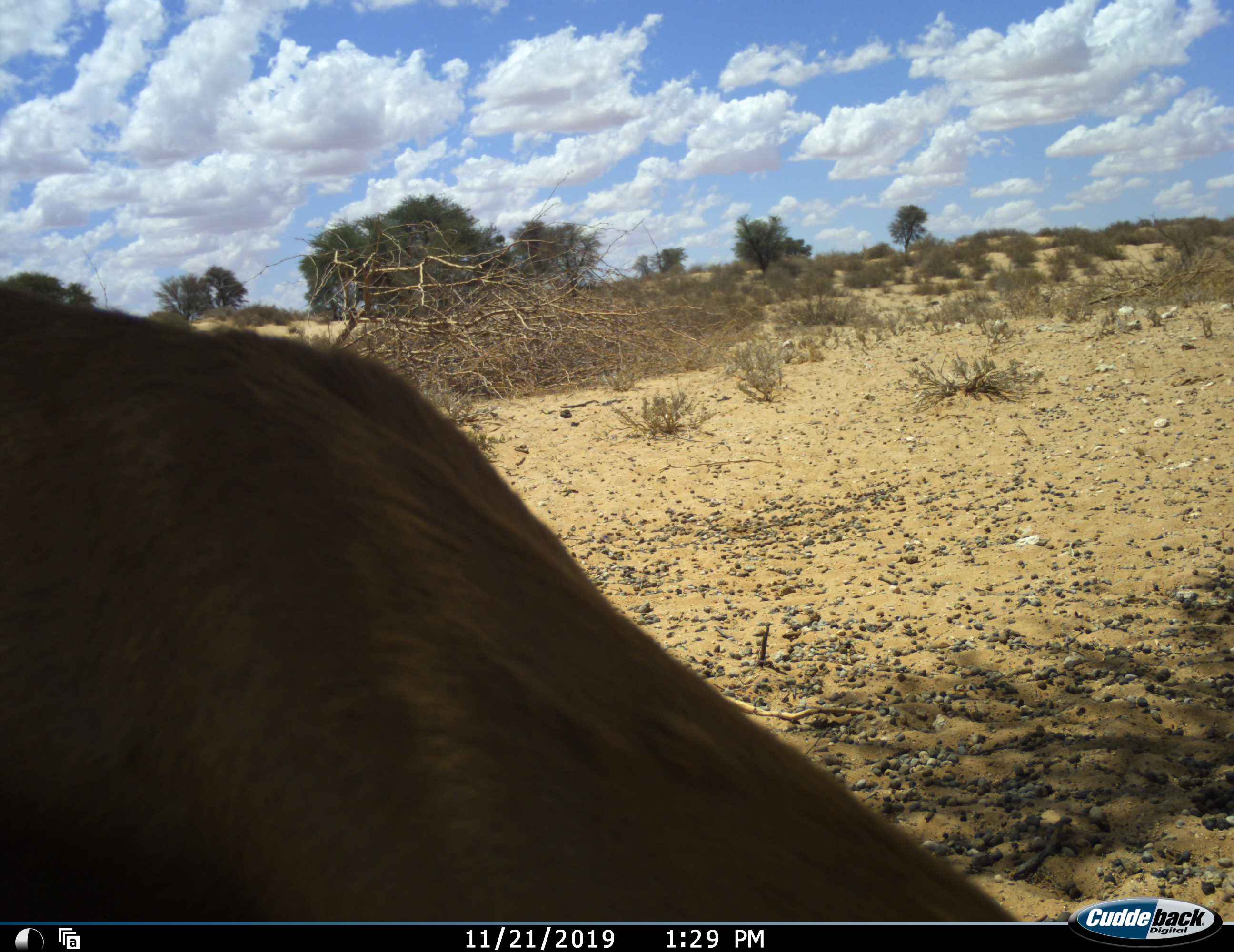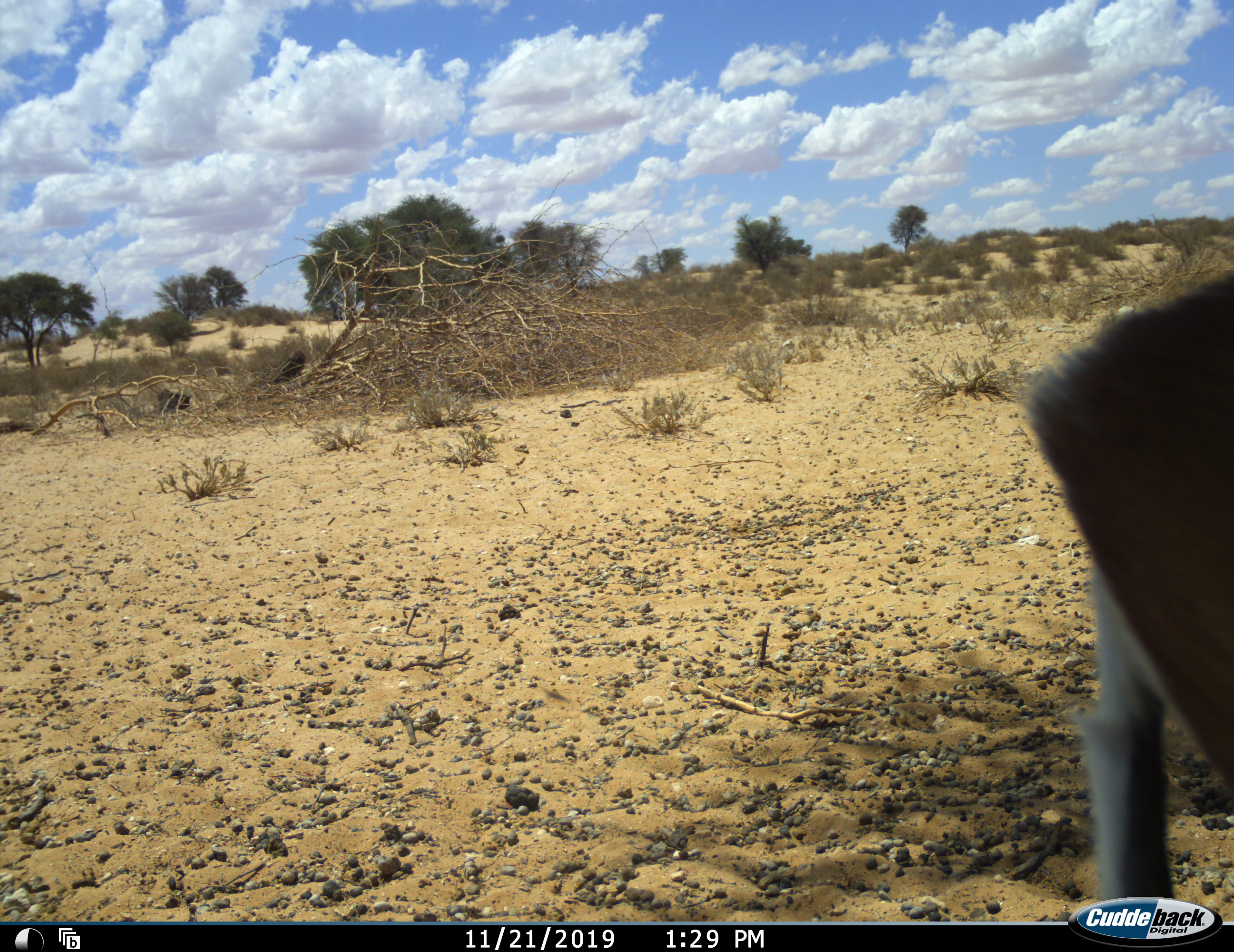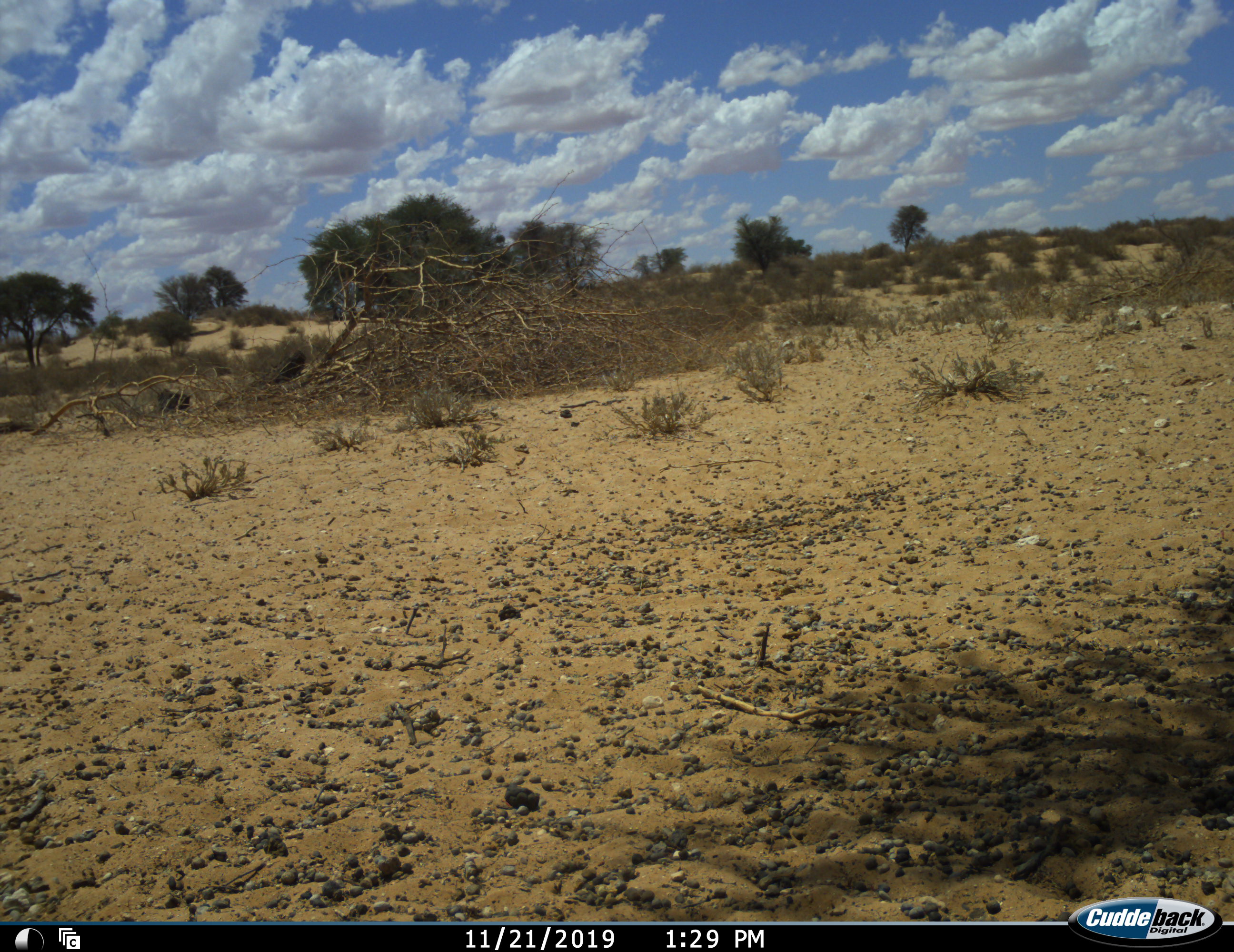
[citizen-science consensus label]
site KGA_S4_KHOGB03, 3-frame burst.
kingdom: Animalia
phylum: Chordata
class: Mammalia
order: Artiodactyla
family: Bovidae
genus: Antidorcas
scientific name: Antidorcas marsupialis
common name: springbok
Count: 1.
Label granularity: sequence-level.